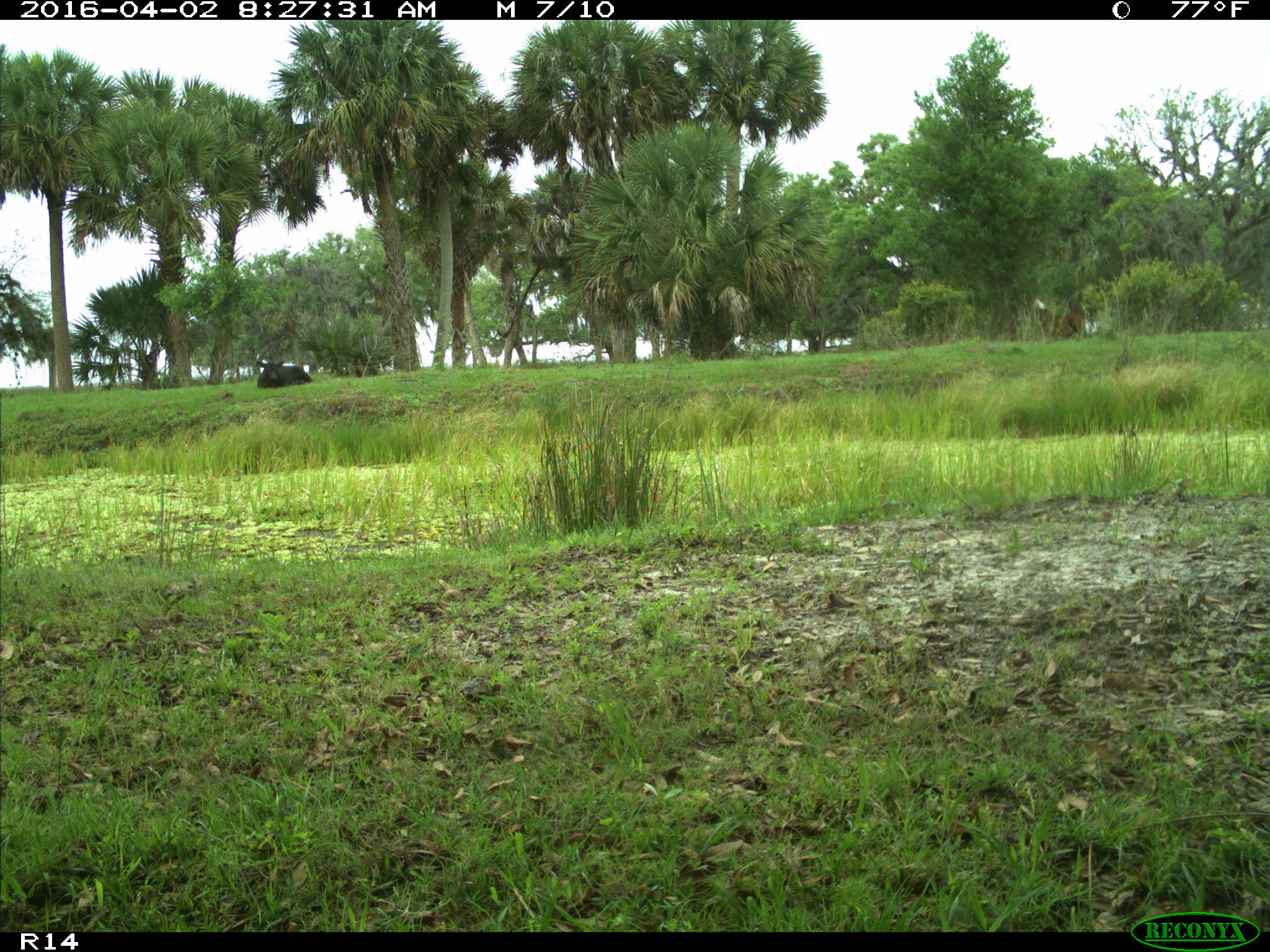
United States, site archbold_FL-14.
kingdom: Animalia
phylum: Chordata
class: Mammalia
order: Artiodactyla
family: Bovidae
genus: Bos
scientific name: Bos taurus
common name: domestic cow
Bos taurus (domestic cow).